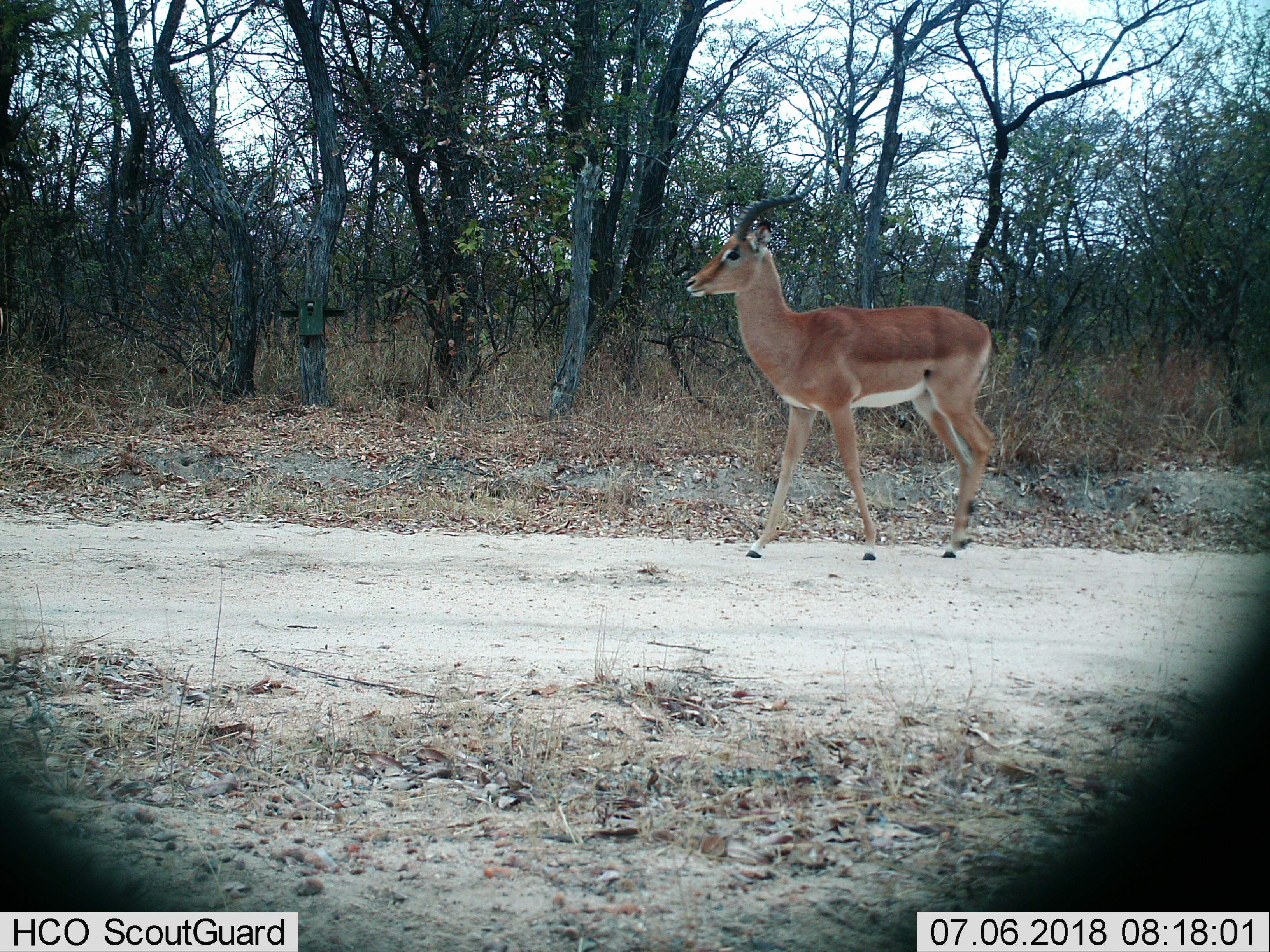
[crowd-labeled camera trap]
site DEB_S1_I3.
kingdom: Animalia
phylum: Chordata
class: Mammalia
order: Artiodactyla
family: Bovidae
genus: Aepyceros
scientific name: Aepyceros melampus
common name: impala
Impala (Aepyceros melampus), count 1. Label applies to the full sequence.